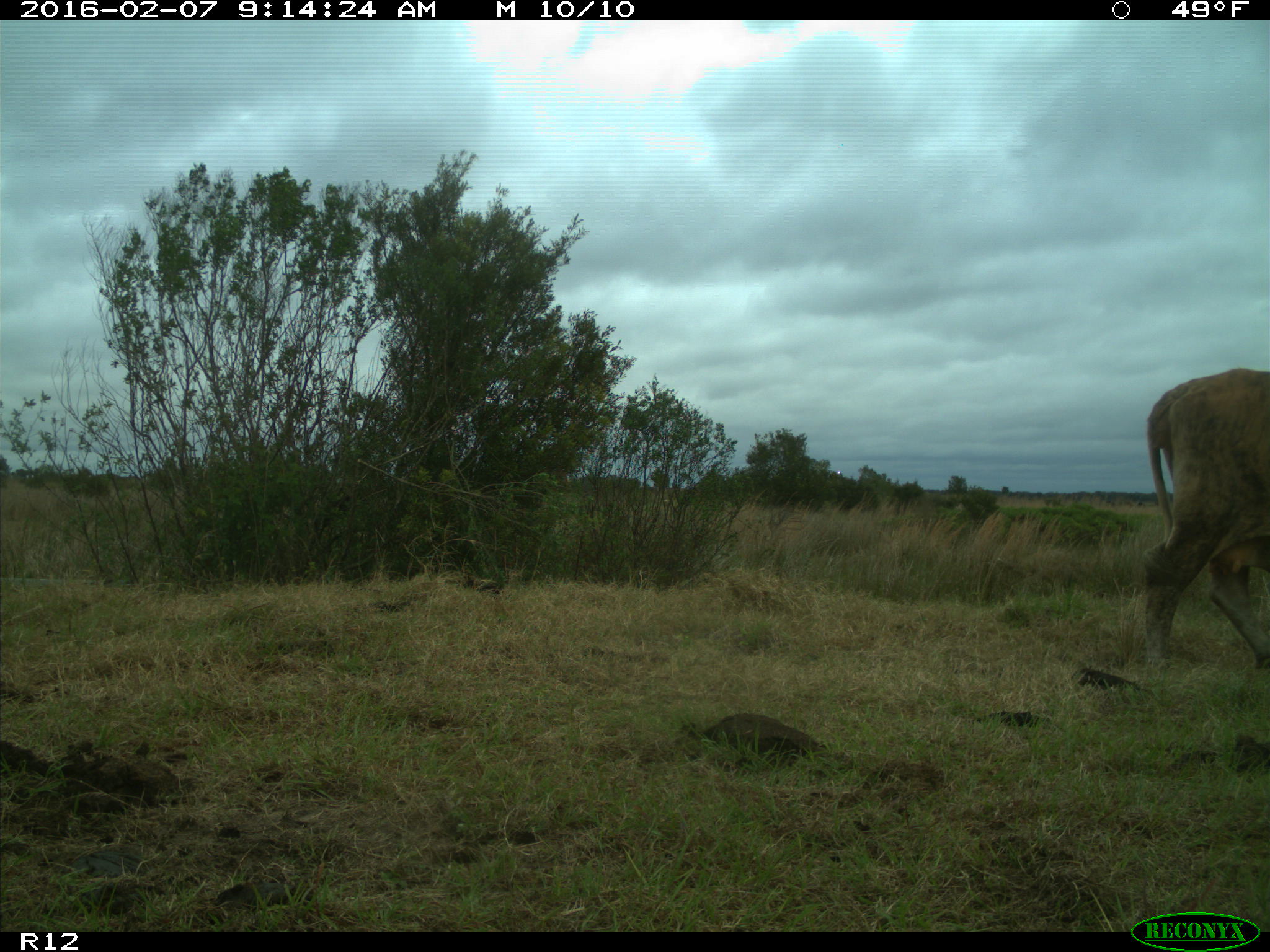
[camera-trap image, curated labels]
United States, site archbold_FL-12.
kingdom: Animalia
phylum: Chordata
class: Mammalia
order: Artiodactyla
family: Bovidae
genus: Bos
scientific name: Bos taurus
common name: domestic cow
Bos taurus (domestic cow).